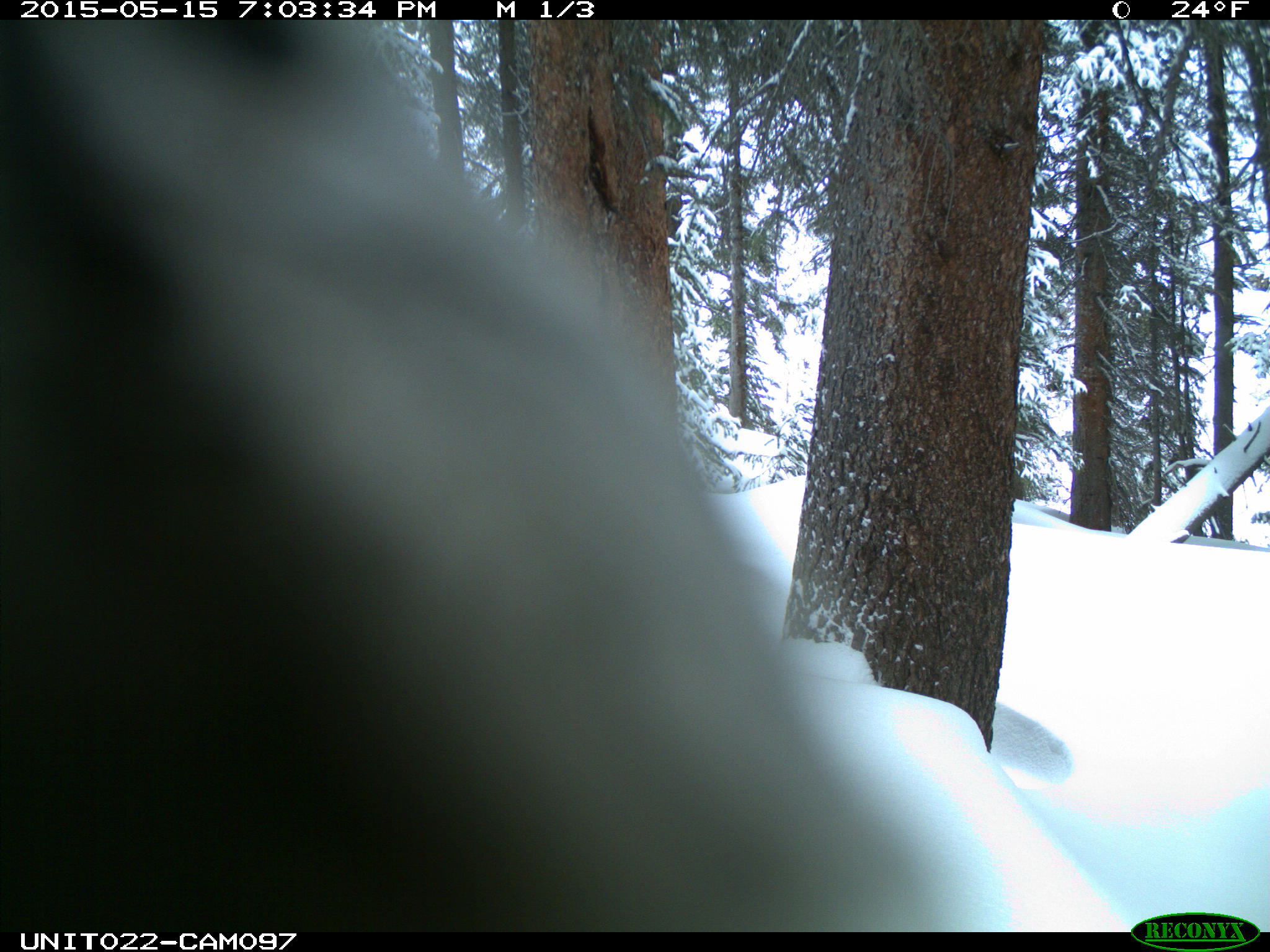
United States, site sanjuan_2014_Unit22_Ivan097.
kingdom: Animalia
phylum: Chordata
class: Aves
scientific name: Aves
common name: birds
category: unidentified bird